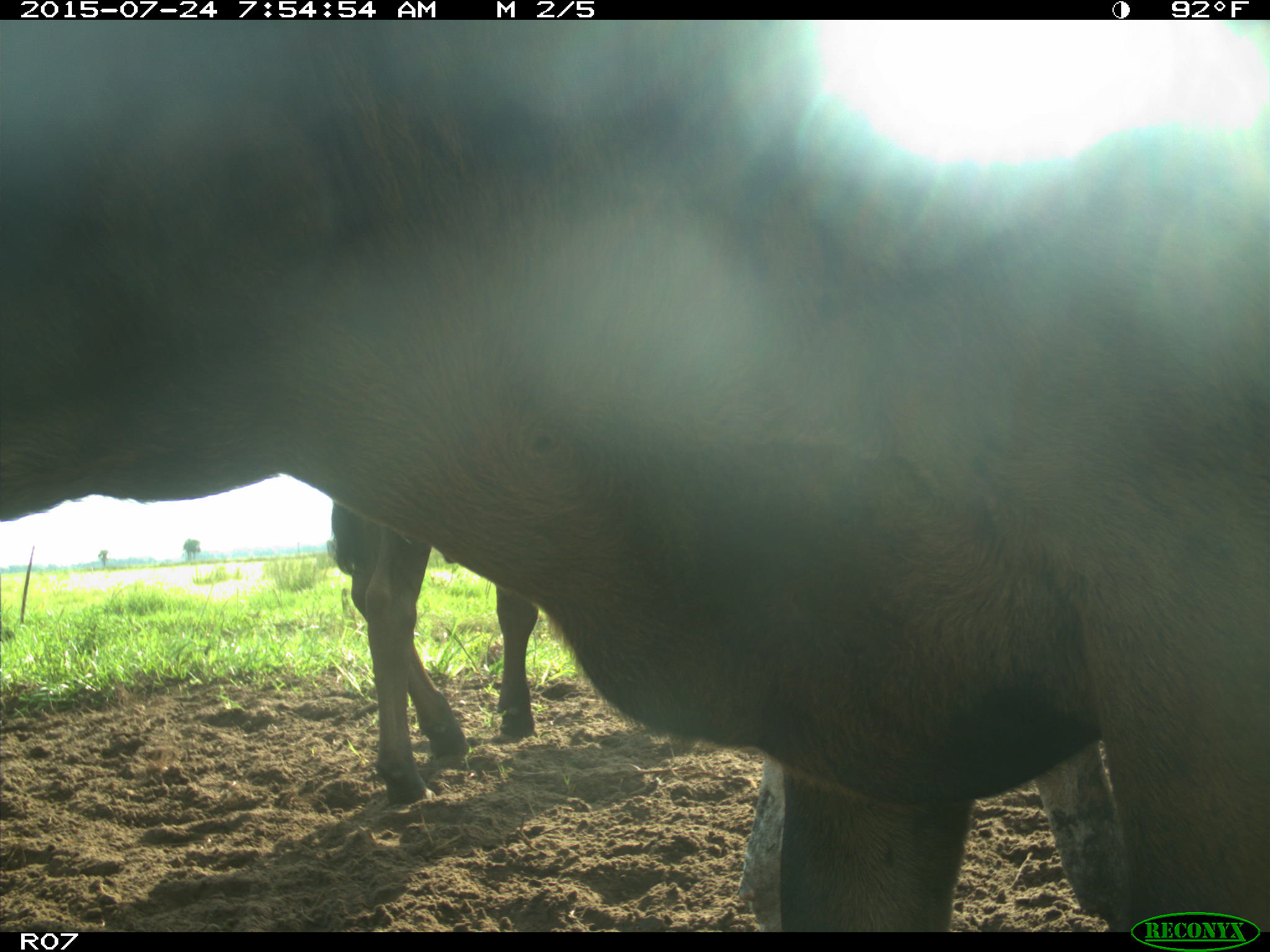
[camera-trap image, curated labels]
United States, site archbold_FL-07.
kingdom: Animalia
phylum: Chordata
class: Mammalia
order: Artiodactyla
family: Bovidae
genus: Bos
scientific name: Bos taurus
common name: domestic cow